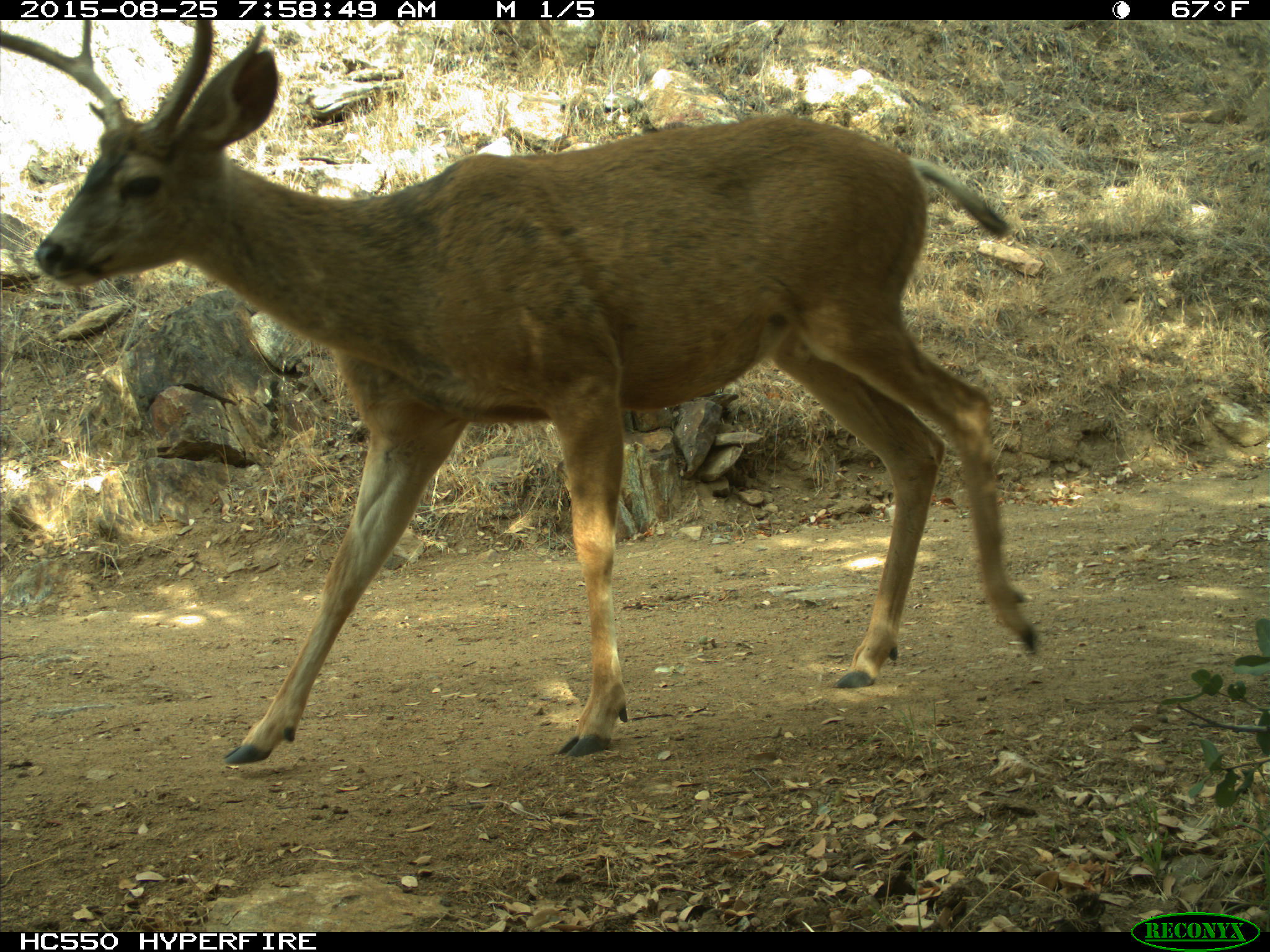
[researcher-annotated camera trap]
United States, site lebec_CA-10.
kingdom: Animalia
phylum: Chordata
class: Mammalia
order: Artiodactyla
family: Cervidae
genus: Odocoileus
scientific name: Odocoileus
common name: deer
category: unidentified deer